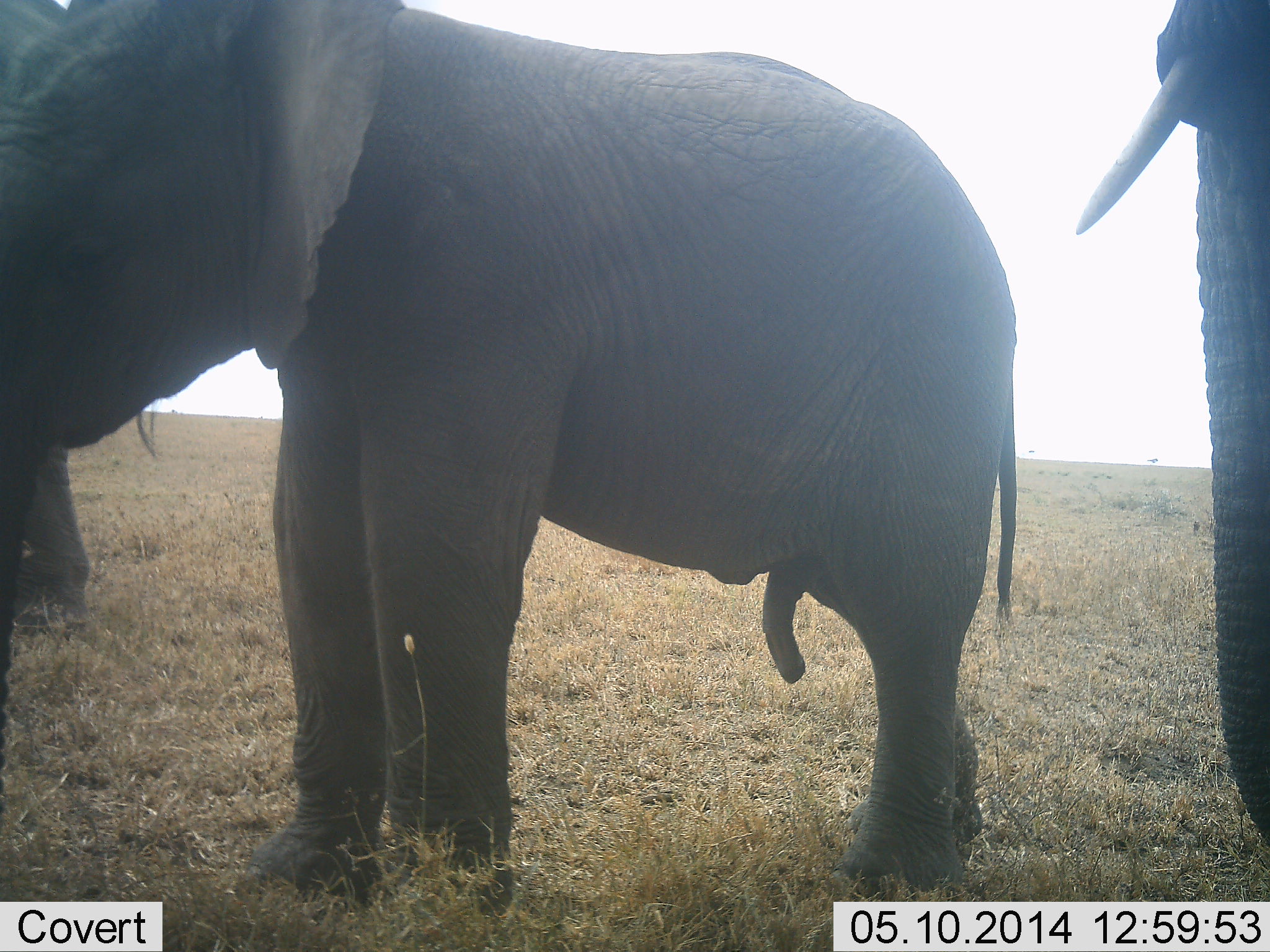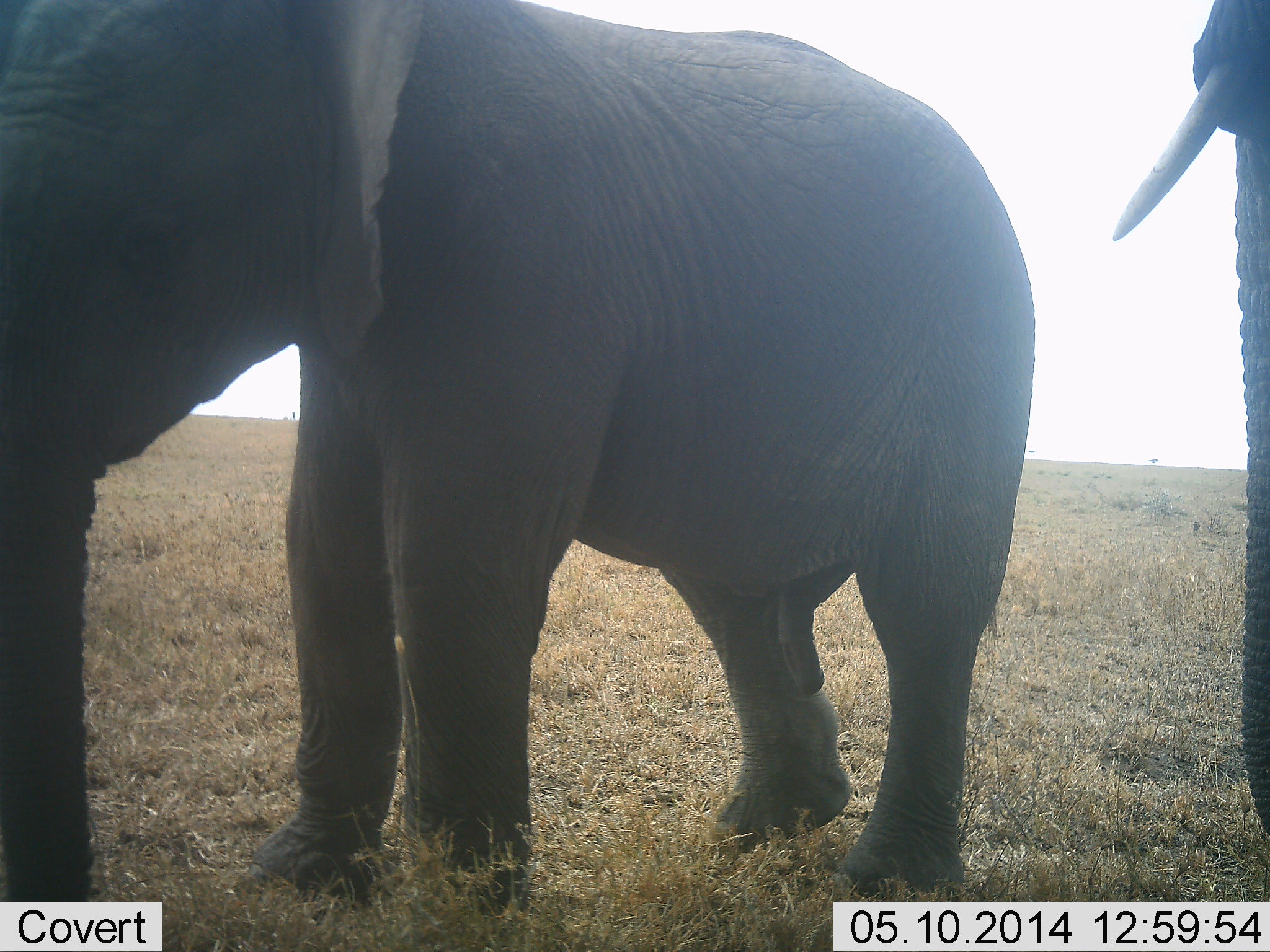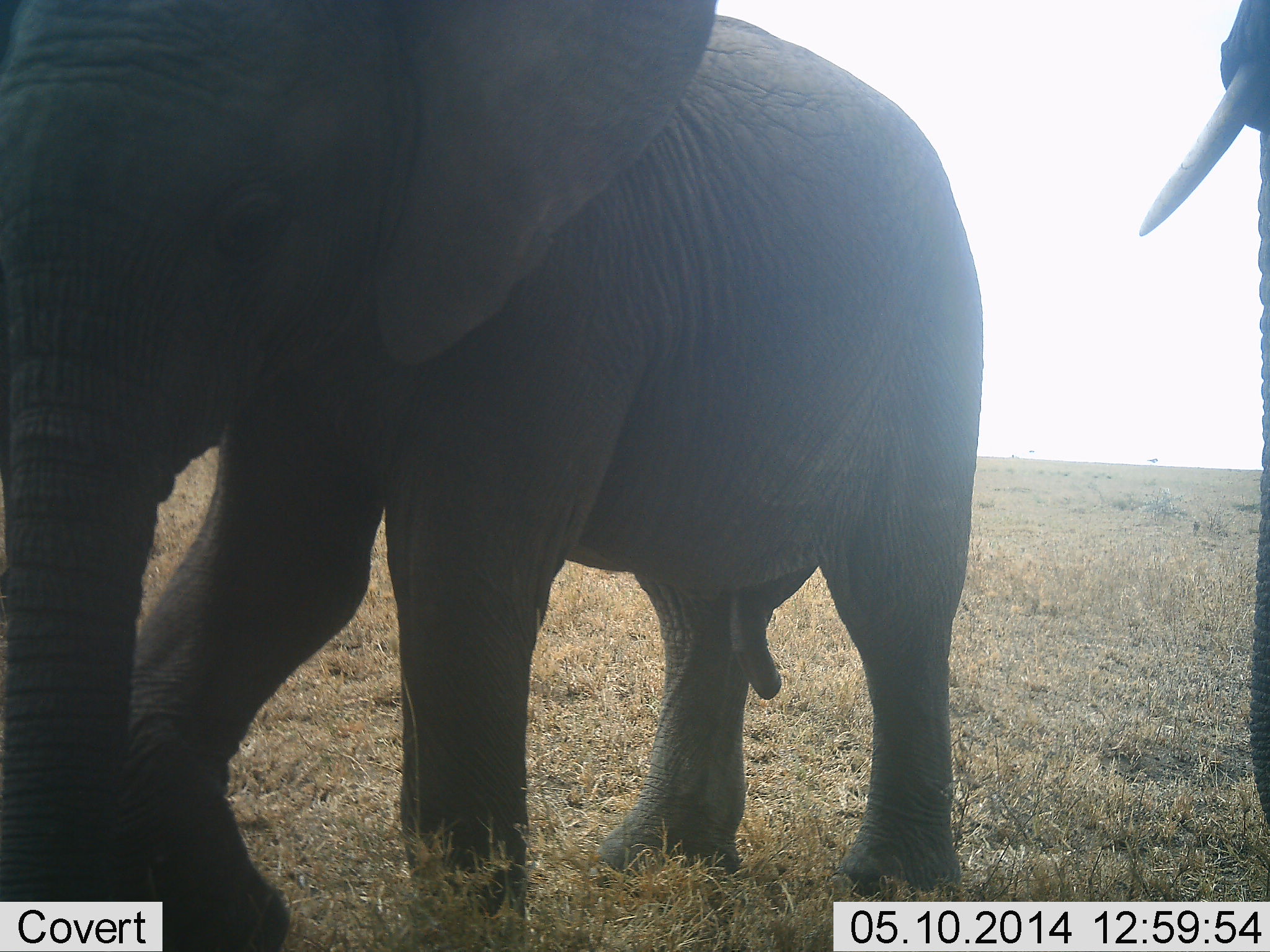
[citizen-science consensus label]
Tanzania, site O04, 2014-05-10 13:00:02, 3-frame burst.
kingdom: Animalia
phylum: Chordata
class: Mammalia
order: Proboscidea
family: Elephantidae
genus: Loxodonta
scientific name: Loxodonta africana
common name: african bush elephant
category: elephant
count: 3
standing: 90%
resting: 10%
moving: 10%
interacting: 0%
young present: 20%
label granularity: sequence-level